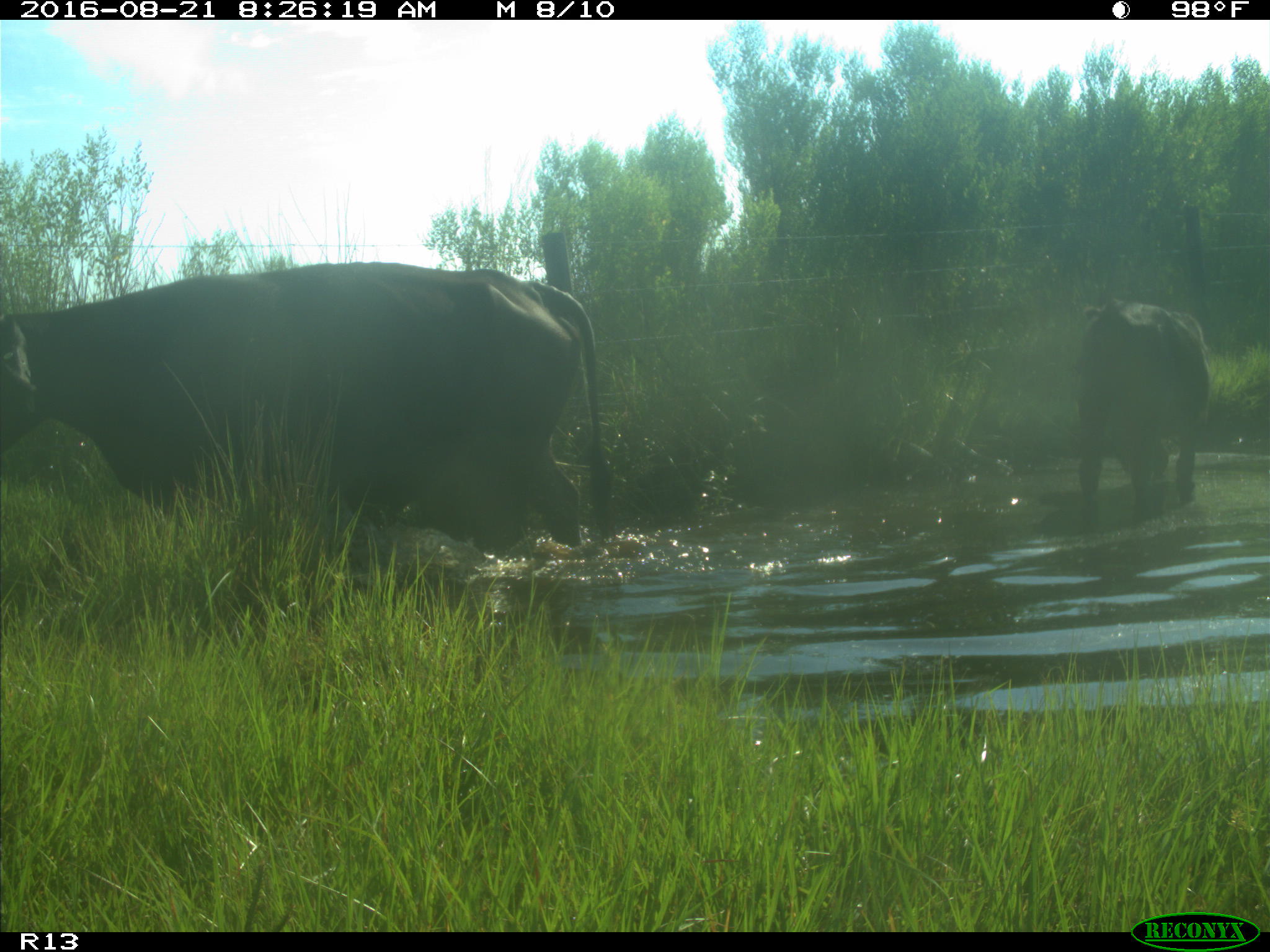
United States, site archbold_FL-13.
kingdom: Animalia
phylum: Chordata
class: Mammalia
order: Artiodactyla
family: Bovidae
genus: Bos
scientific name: Bos taurus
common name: domestic cow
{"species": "Bos taurus (domestic cow)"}